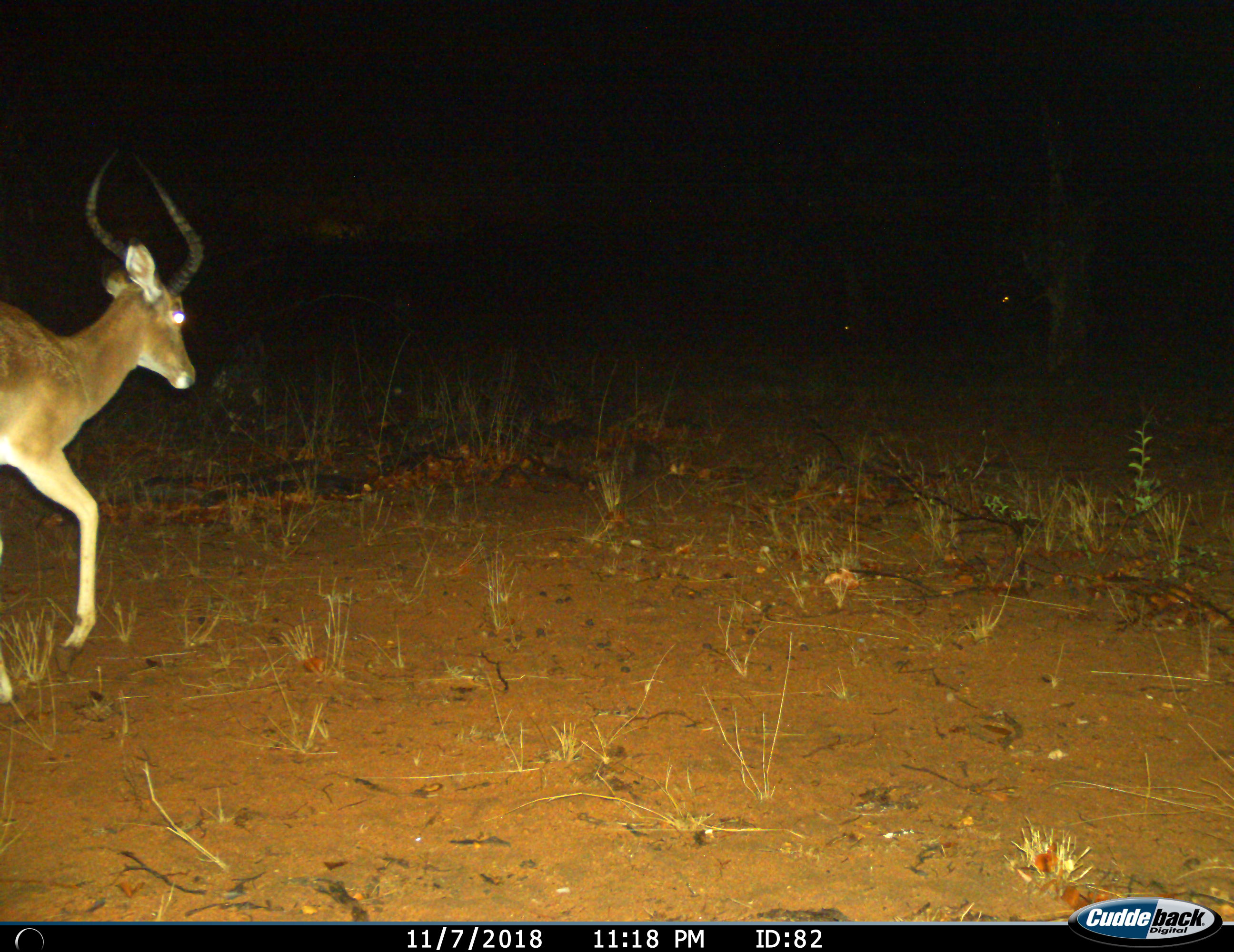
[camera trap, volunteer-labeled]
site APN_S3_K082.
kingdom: Animalia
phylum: Chordata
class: Mammalia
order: Artiodactyla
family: Bovidae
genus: Aepyceros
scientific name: Aepyceros melampus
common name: impala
Impala (Aepyceros melampus), count 1. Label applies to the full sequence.